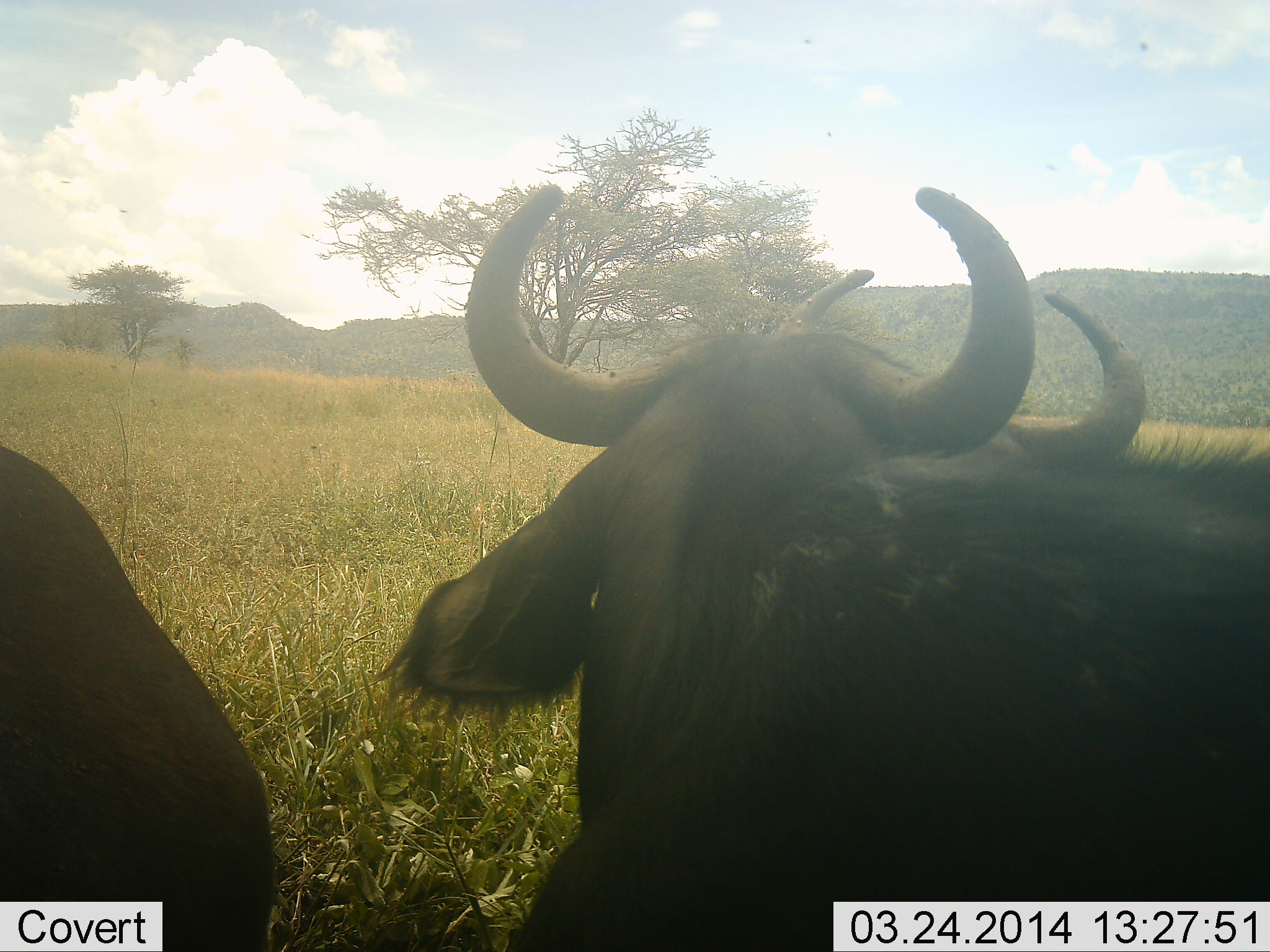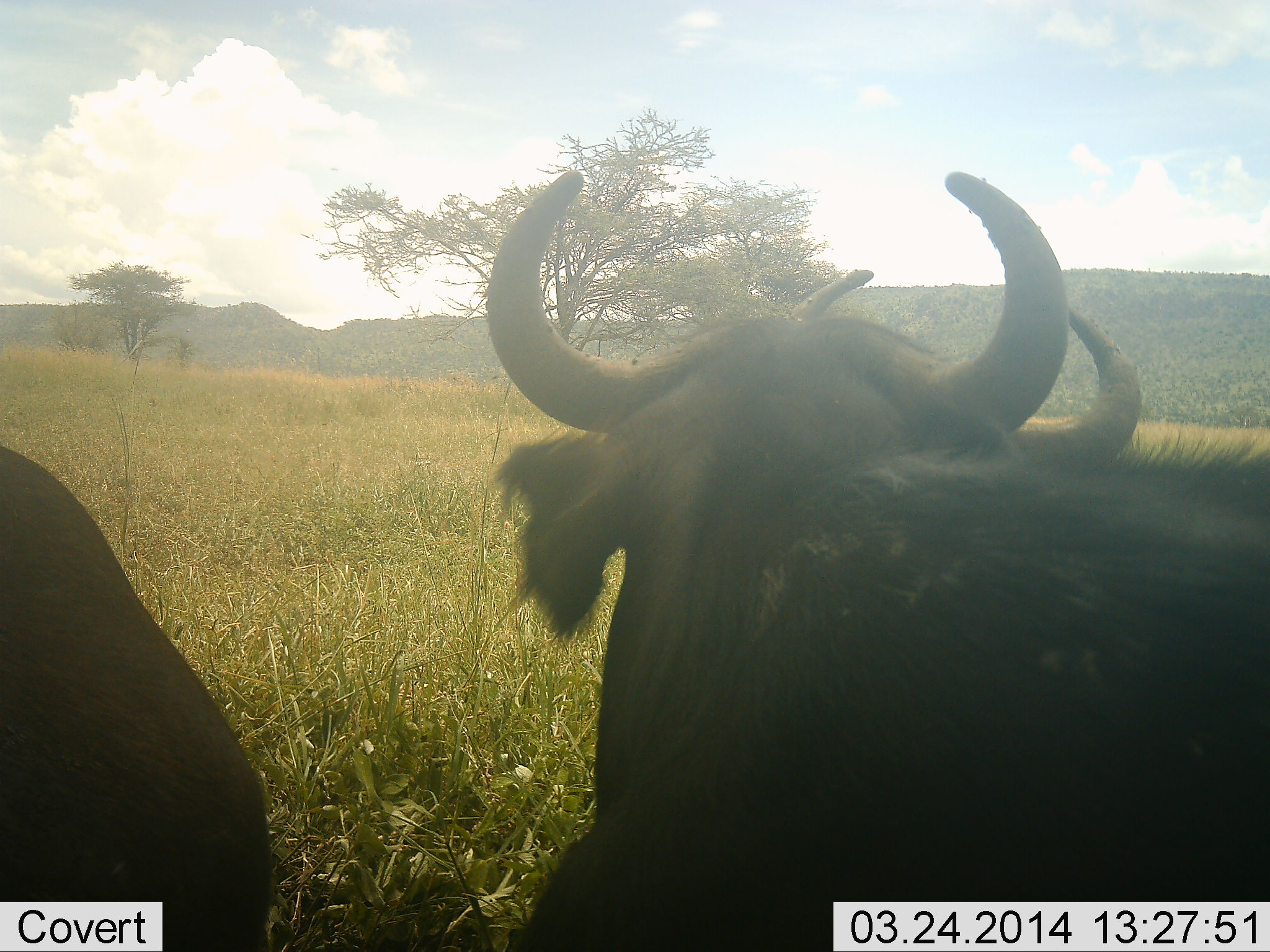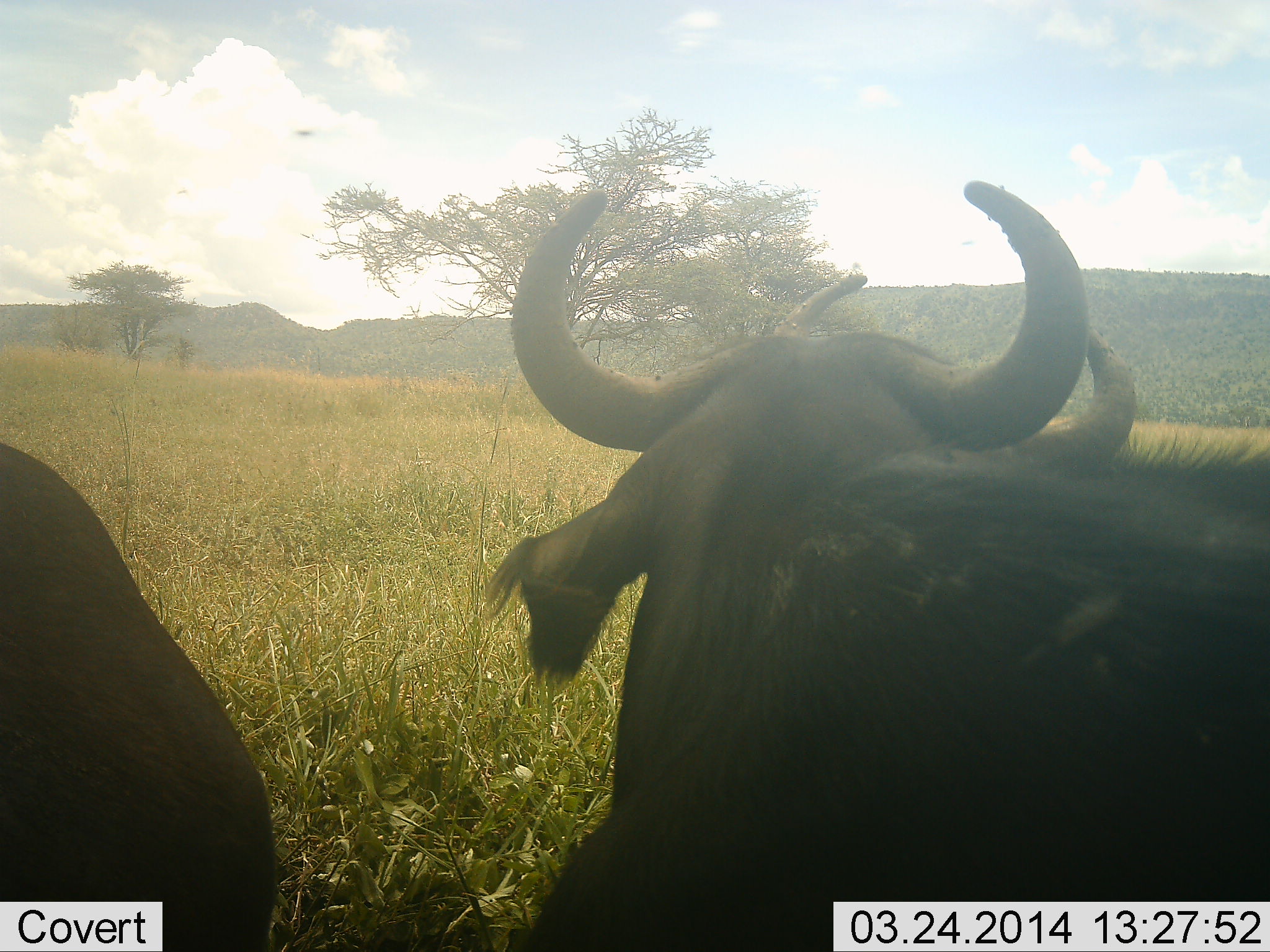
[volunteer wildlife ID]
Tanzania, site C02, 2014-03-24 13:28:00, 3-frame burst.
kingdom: Animalia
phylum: Chordata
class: Mammalia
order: Artiodactyla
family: Bovidae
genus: Syncerus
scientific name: Syncerus caffer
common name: cape buffalo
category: buffalo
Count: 3.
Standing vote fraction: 45%.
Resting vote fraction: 55%.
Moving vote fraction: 9%.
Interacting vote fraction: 0%.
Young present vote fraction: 0%.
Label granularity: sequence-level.